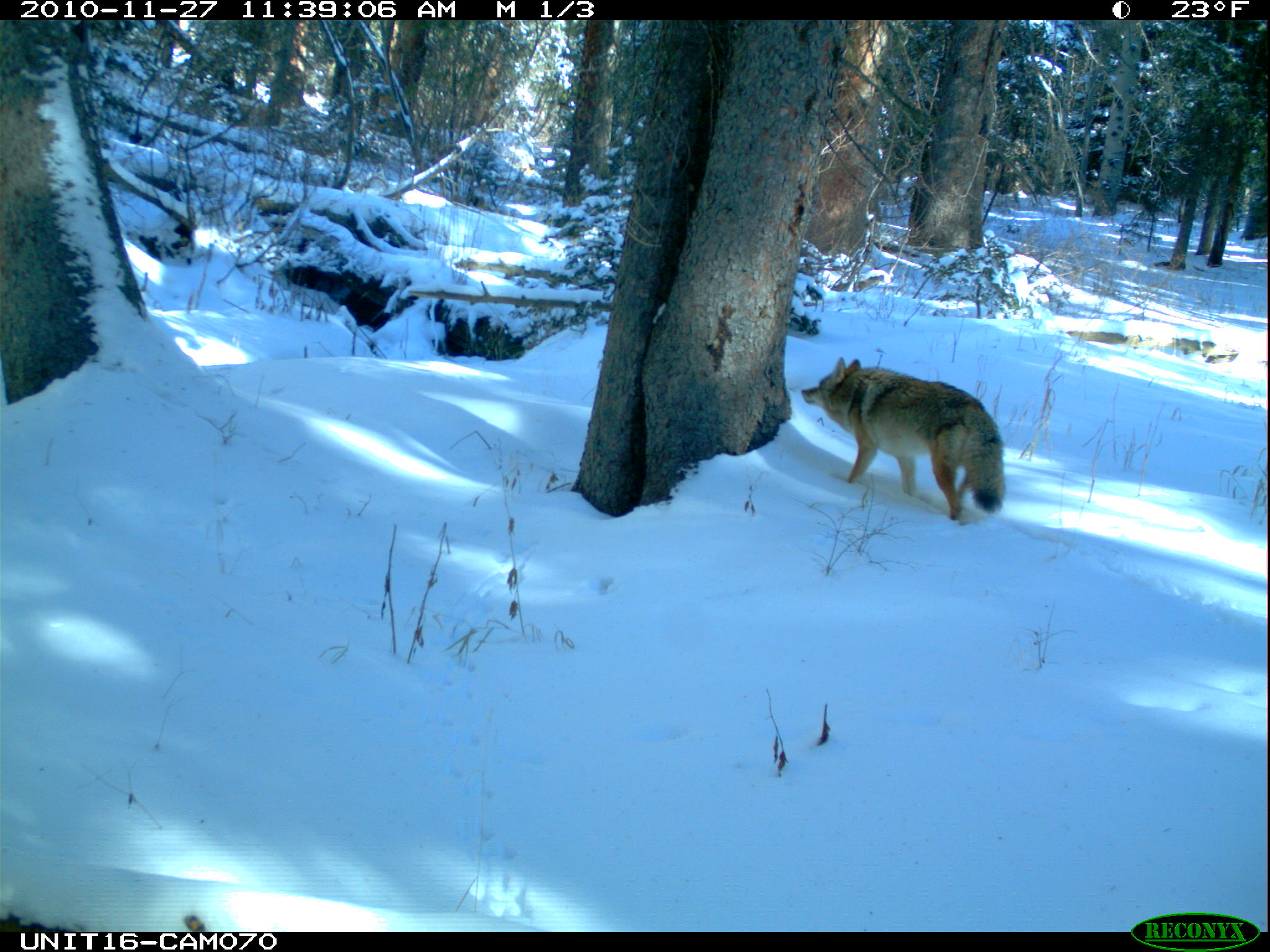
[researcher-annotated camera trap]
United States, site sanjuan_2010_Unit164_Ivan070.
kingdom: Animalia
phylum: Chordata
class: Mammalia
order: Carnivora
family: Canidae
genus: Canis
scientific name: Canis latrans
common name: coyote